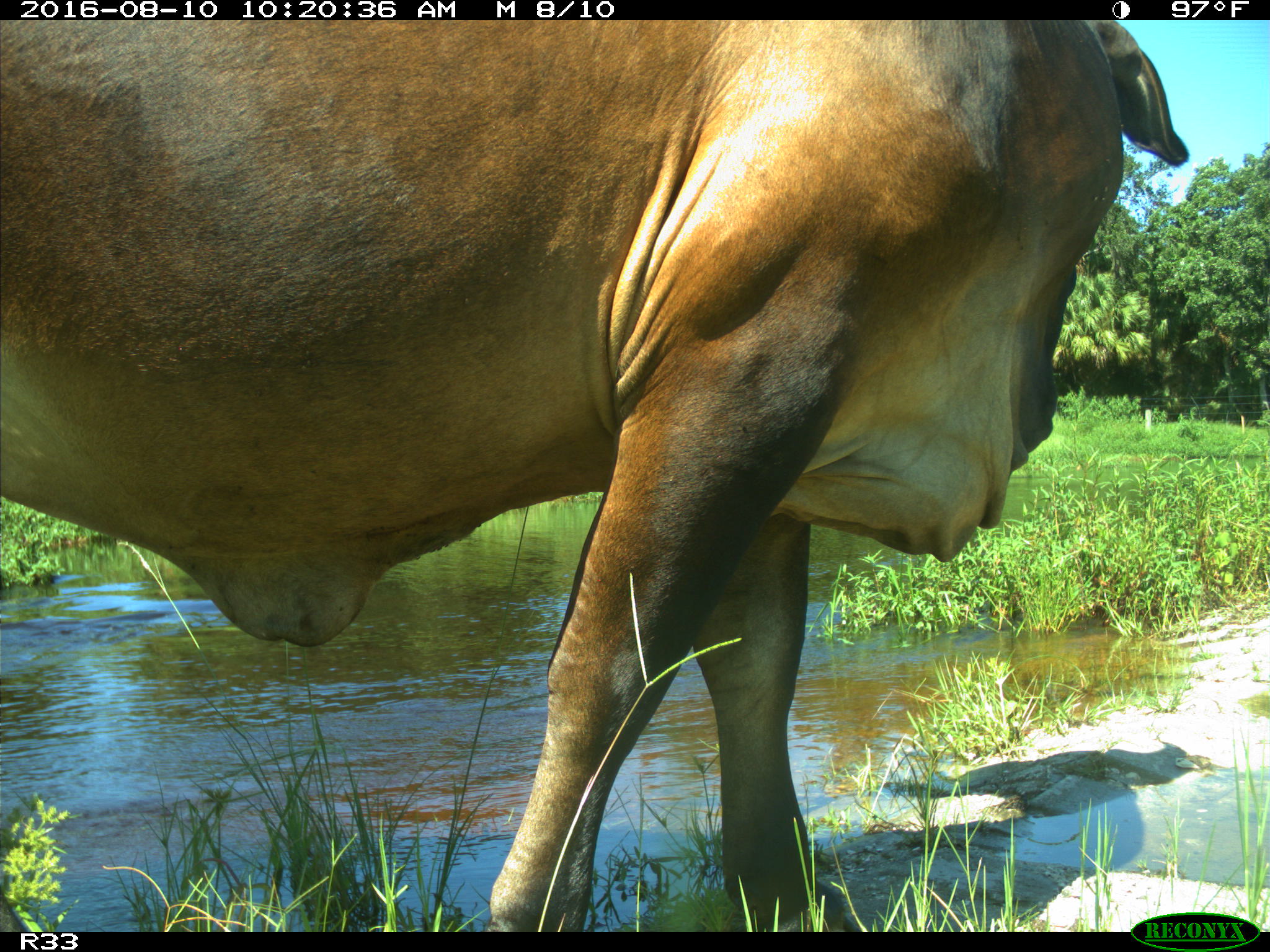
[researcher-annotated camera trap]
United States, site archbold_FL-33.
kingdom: Animalia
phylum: Chordata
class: Mammalia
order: Artiodactyla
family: Bovidae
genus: Bos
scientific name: Bos taurus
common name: domestic cow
Bos taurus (domestic cow).